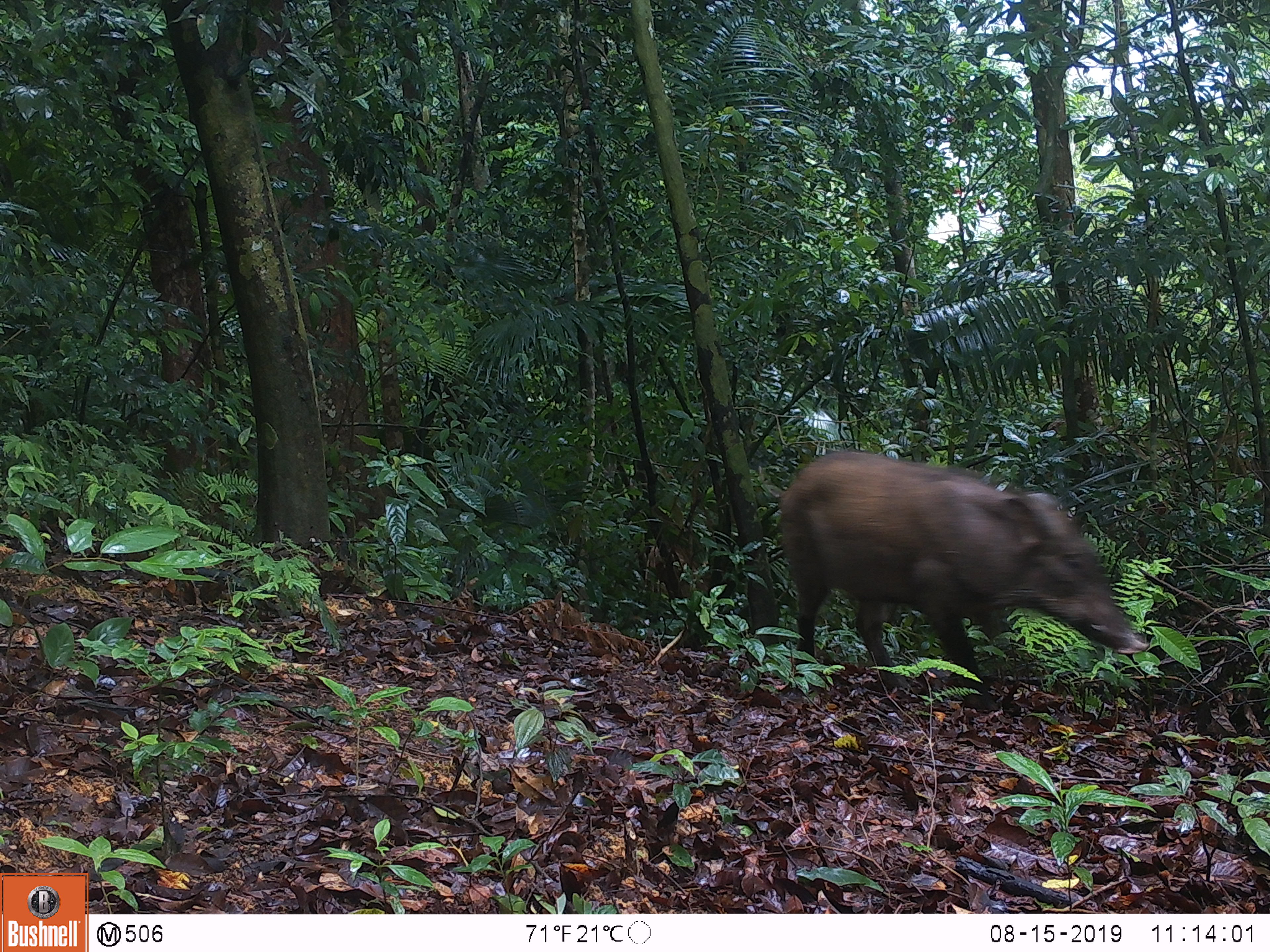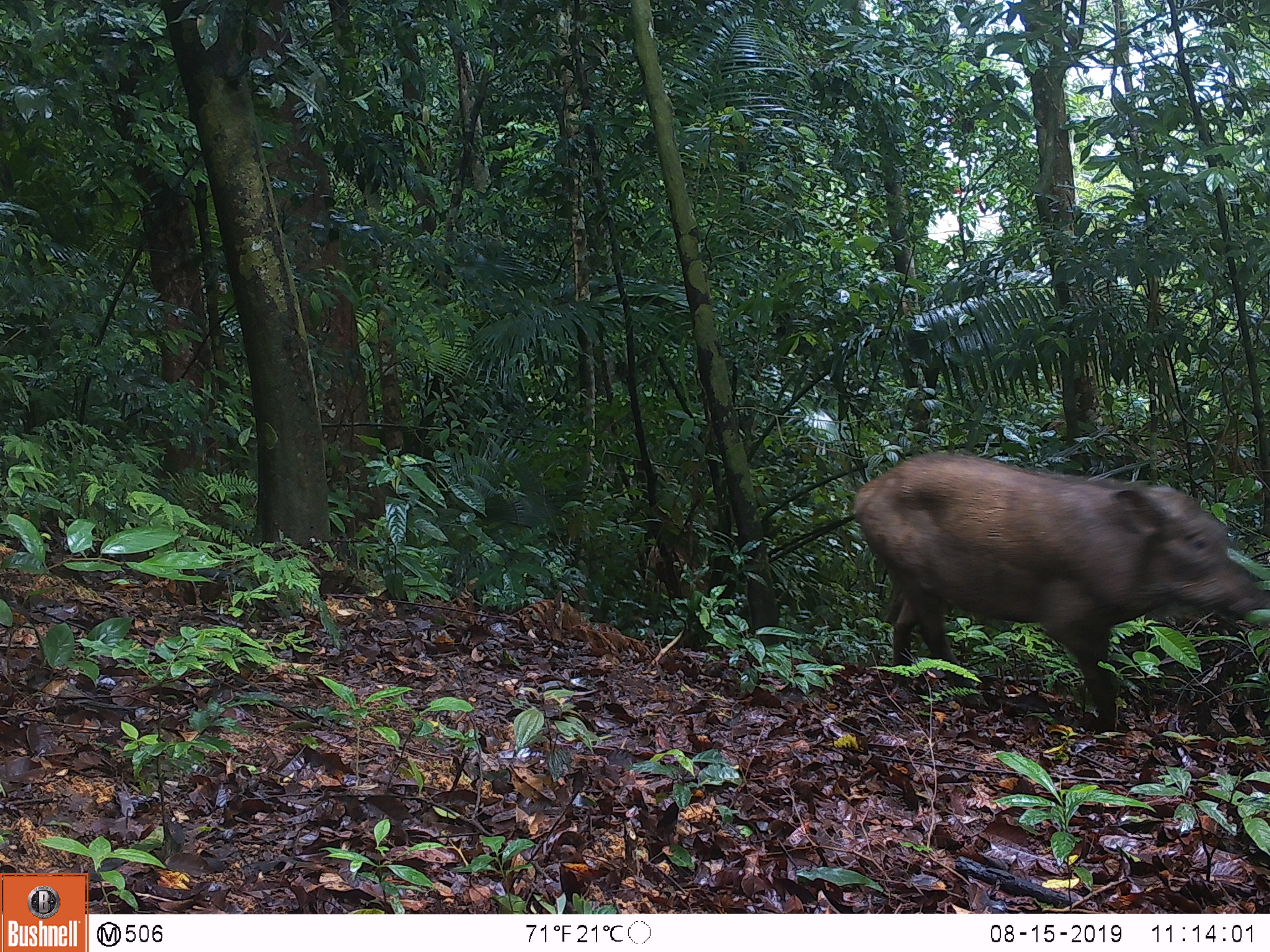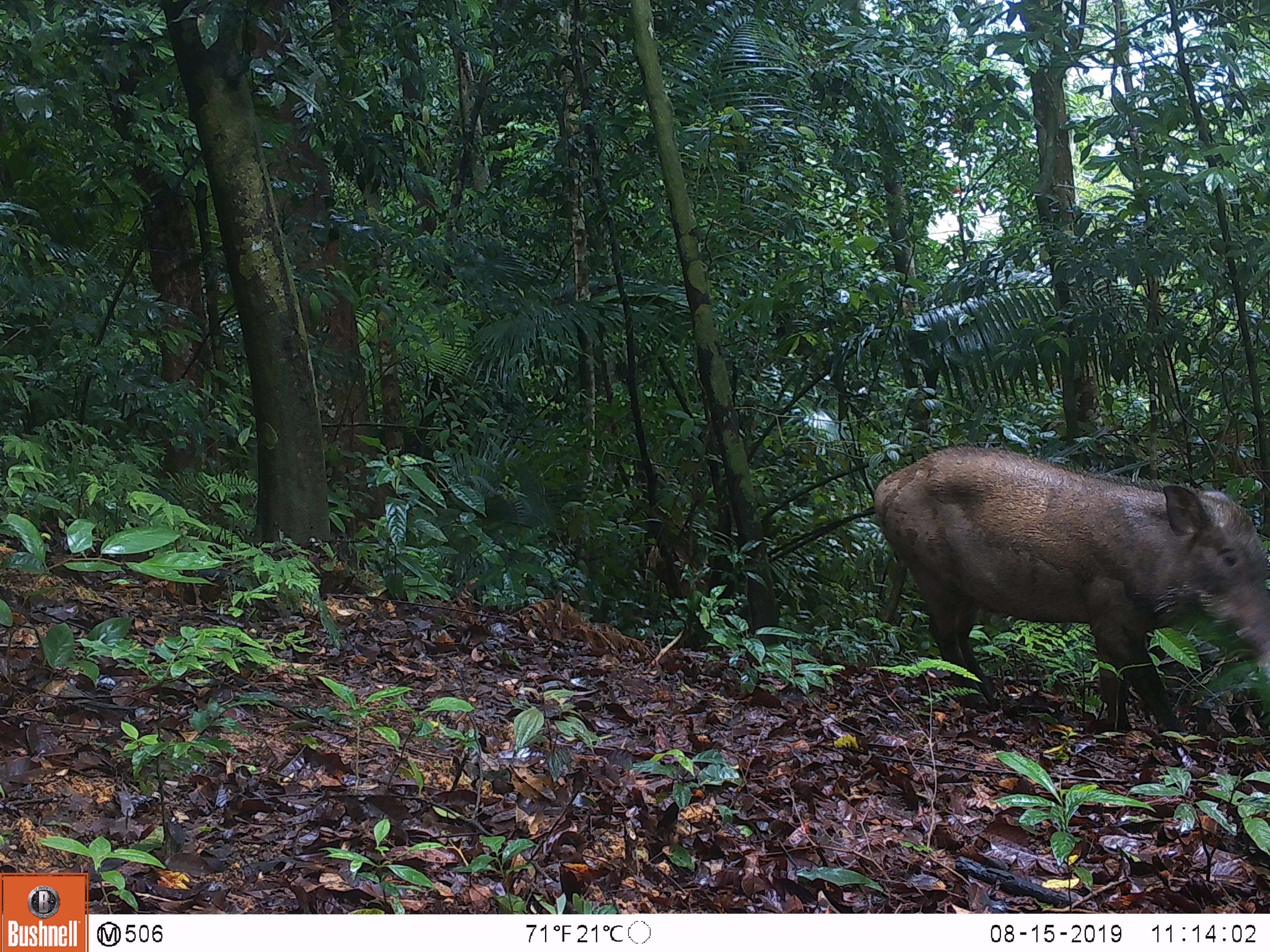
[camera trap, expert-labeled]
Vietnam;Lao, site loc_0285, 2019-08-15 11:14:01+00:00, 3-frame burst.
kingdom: Animalia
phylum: Chordata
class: Mammalia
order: Artiodactyla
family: Suidae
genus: Sus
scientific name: Sus scrofa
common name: eurasian wild pig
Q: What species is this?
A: Eurasian wild pig (Sus scrofa).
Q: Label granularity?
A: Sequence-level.